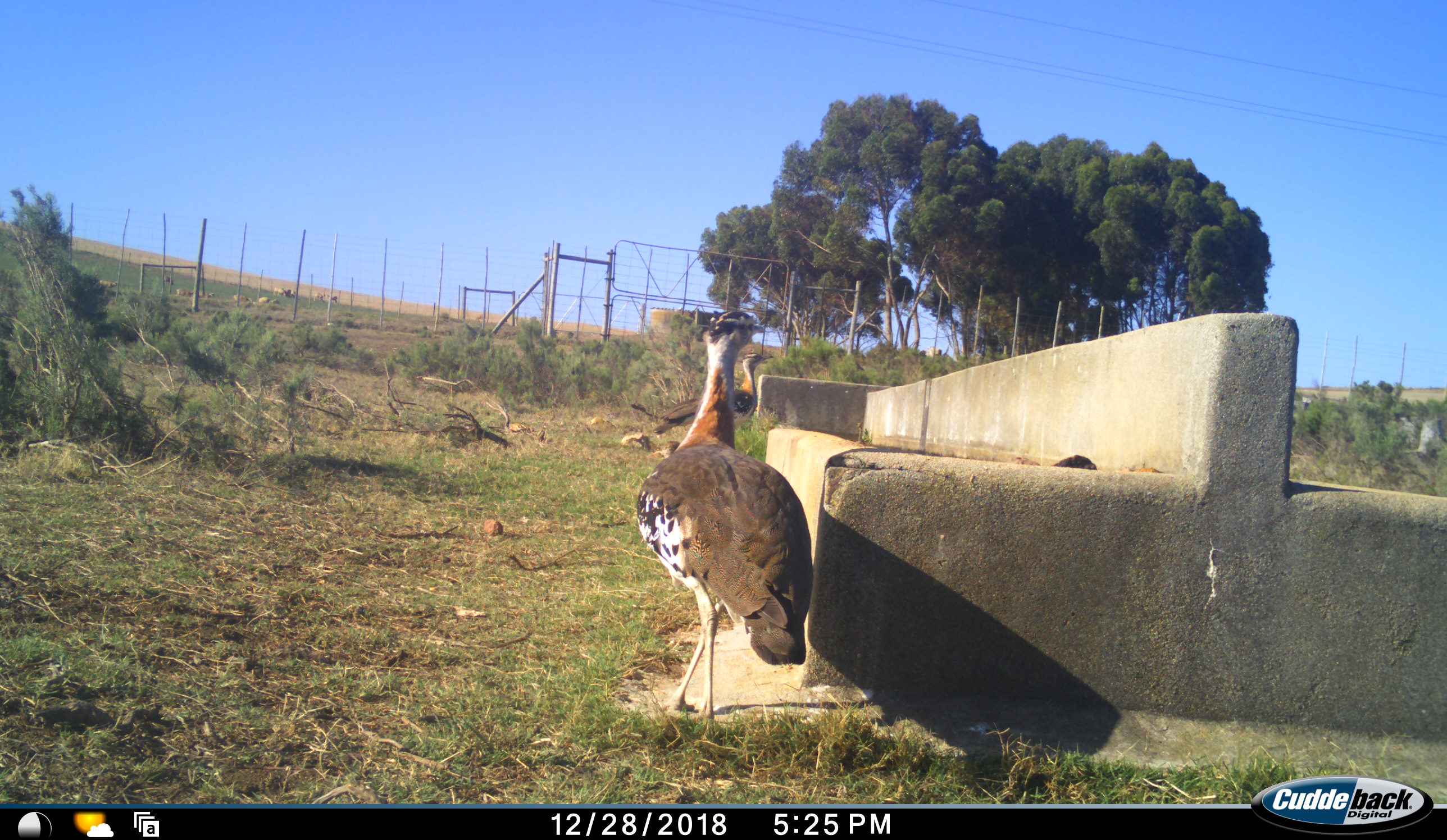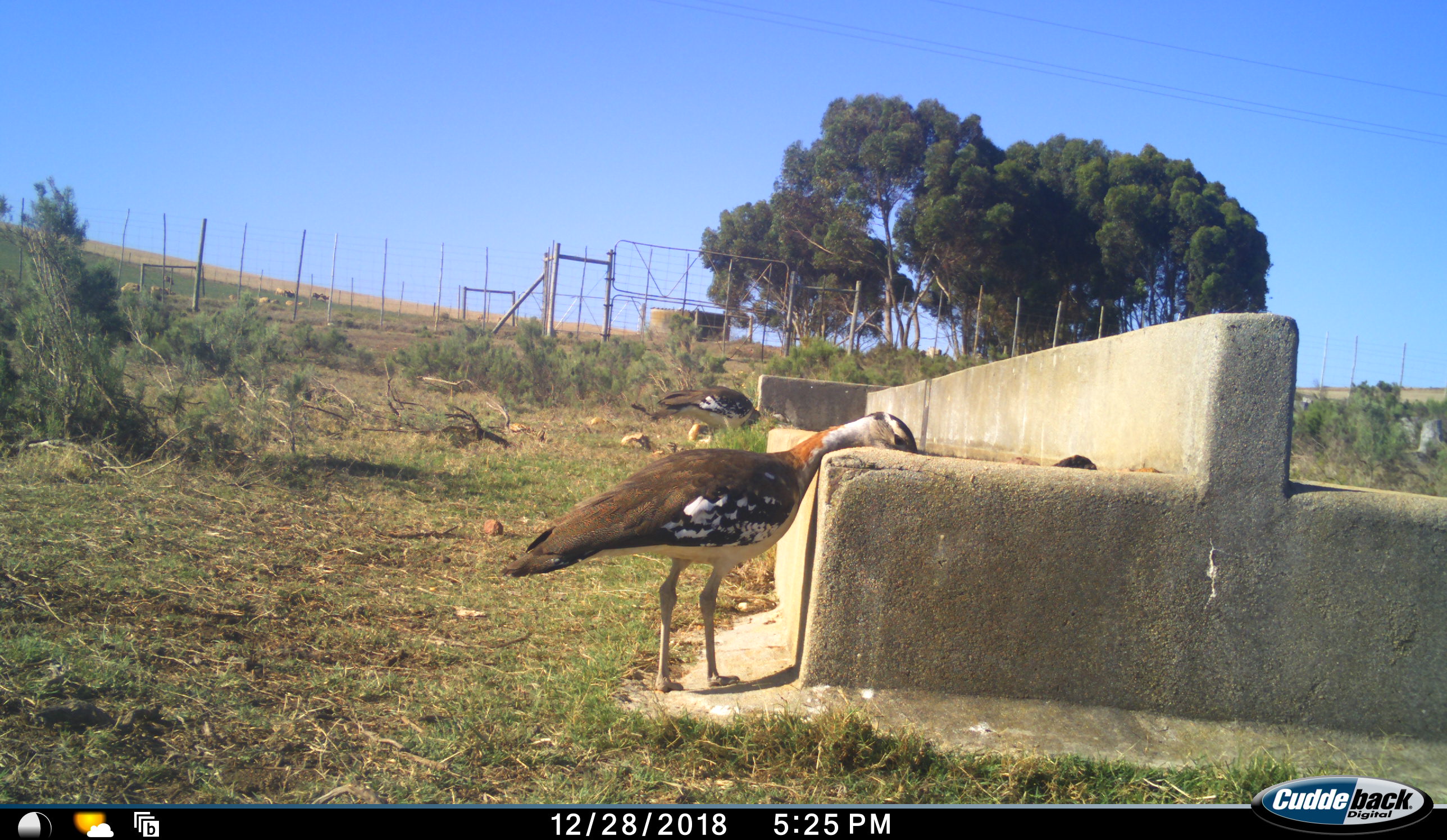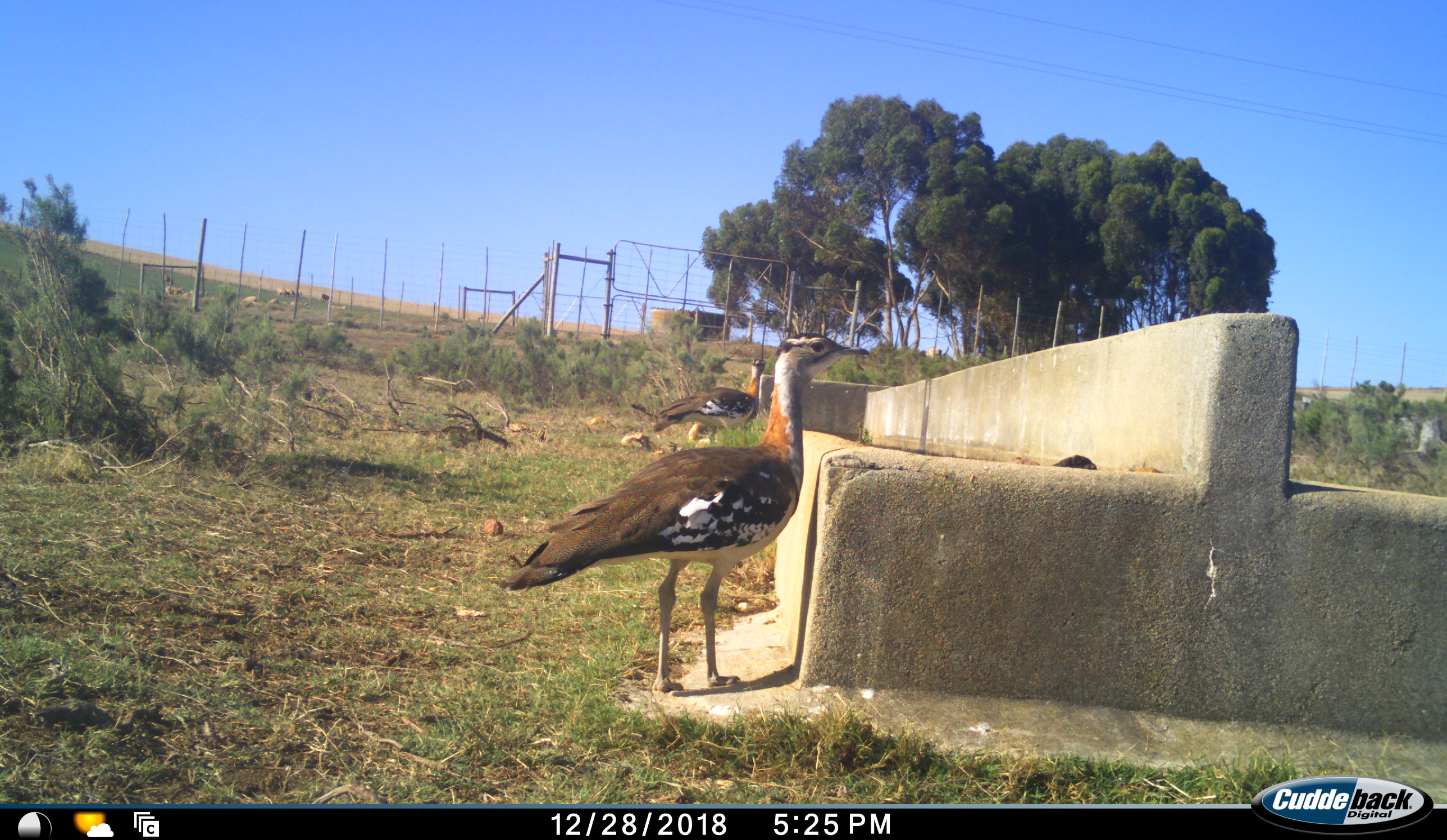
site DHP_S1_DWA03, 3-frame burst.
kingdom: Animalia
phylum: Chordata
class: Aves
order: Otidiformes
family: Otididae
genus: Neotis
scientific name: Neotis denhami denhami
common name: denham's bustard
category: bustarddenhams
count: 2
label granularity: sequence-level